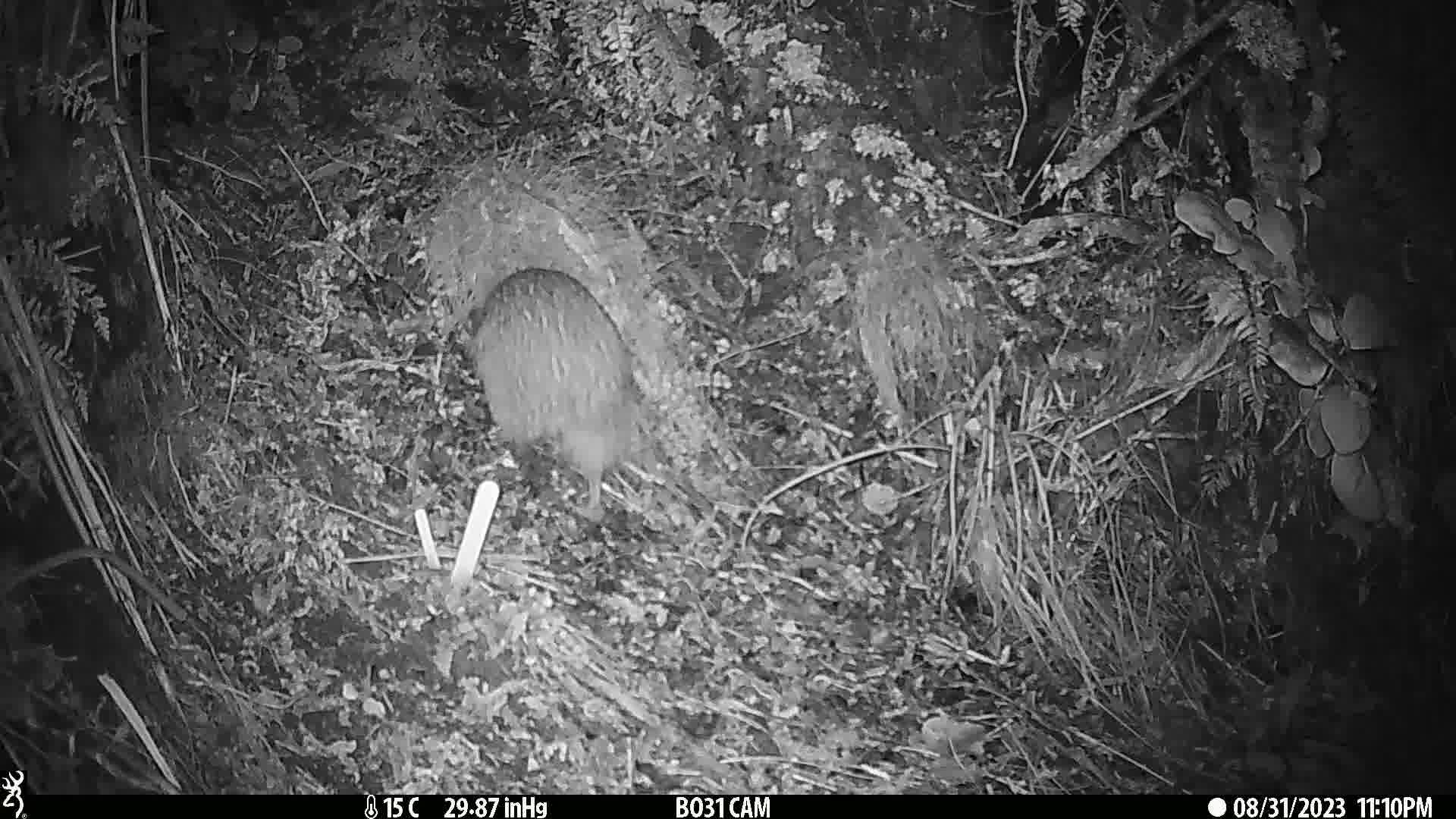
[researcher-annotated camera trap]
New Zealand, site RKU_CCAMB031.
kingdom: Animalia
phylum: Chordata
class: Aves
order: Apterygiformes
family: Apterygidae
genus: Apteryx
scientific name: Apteryx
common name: kiwi